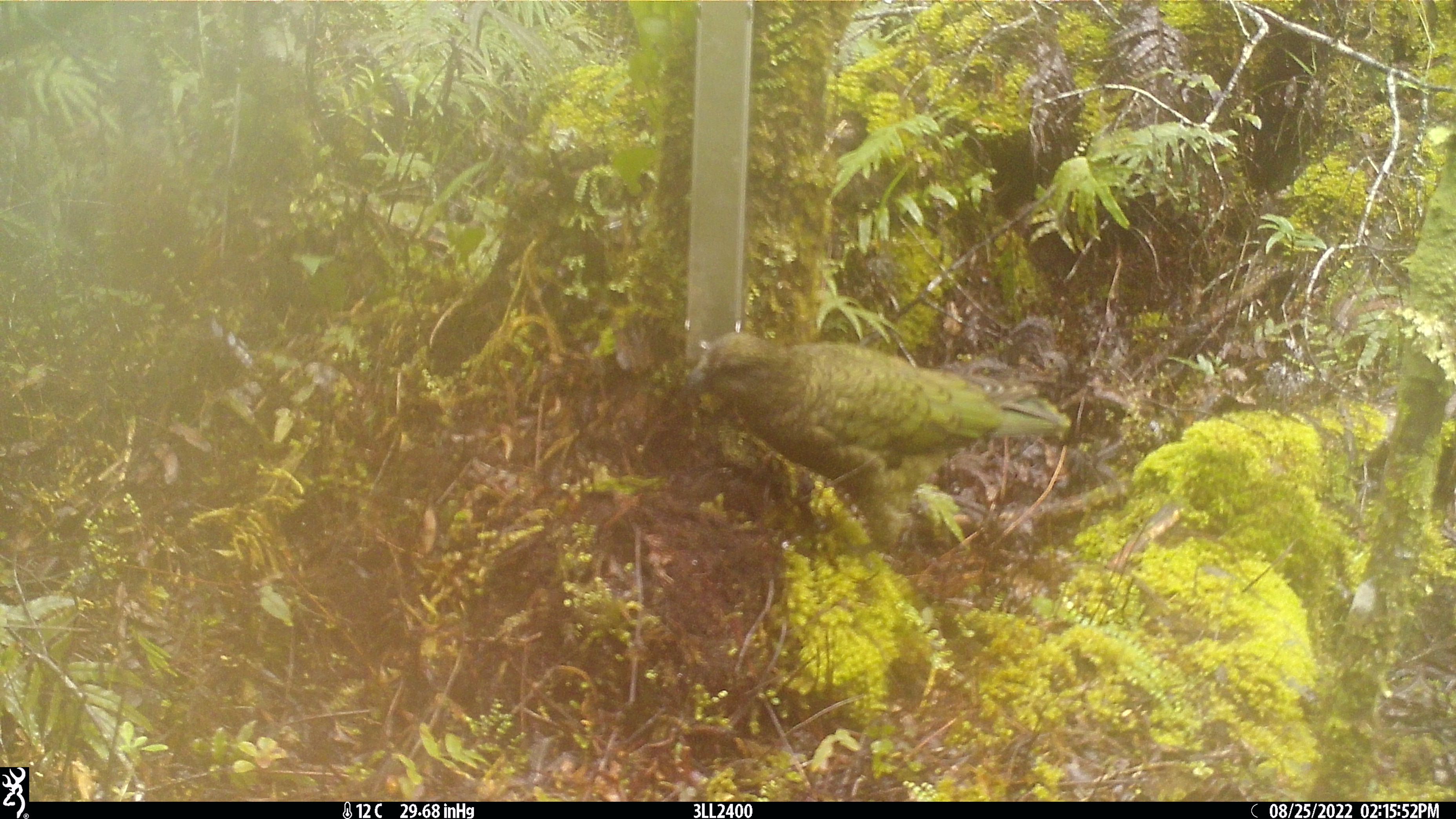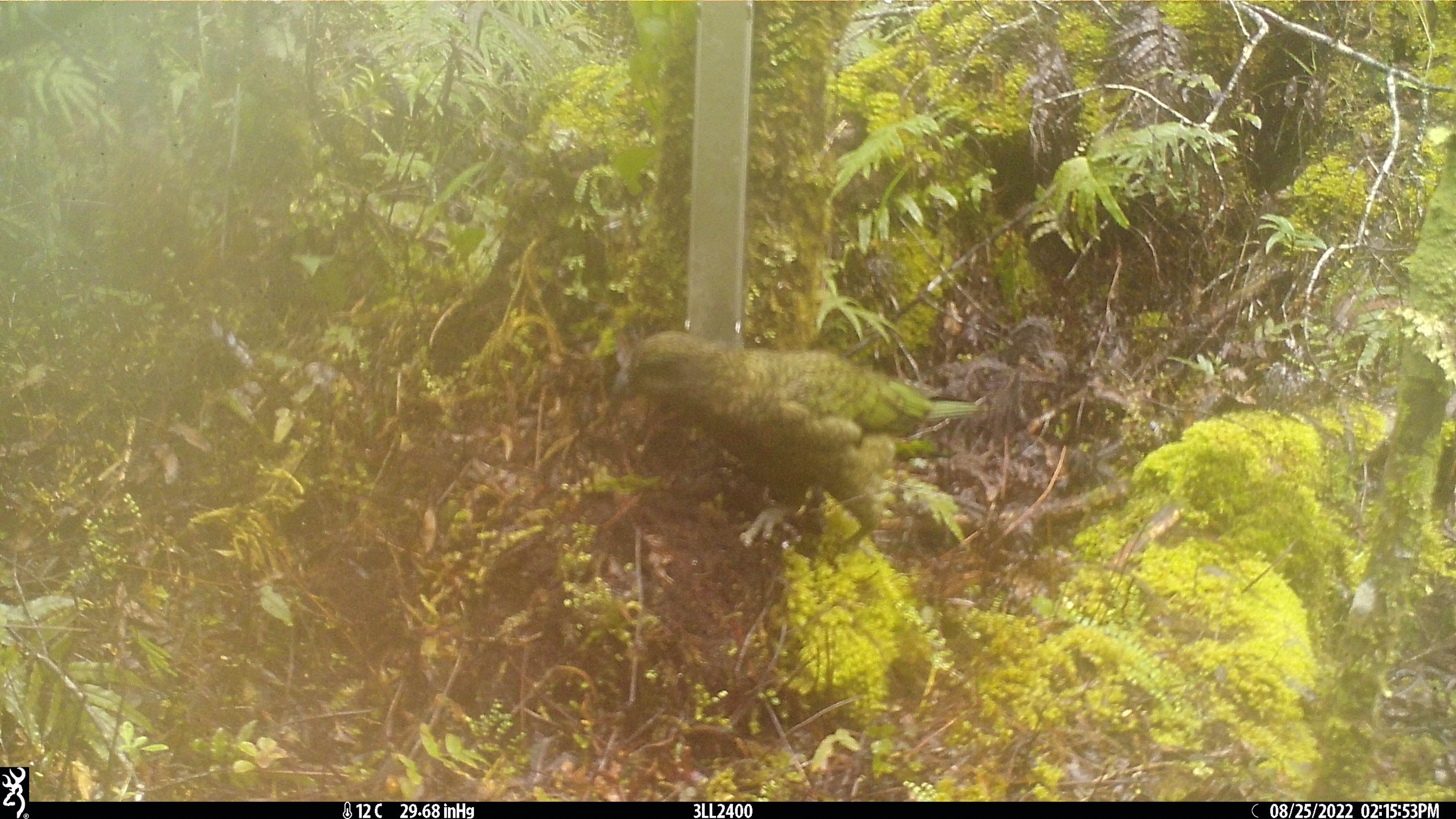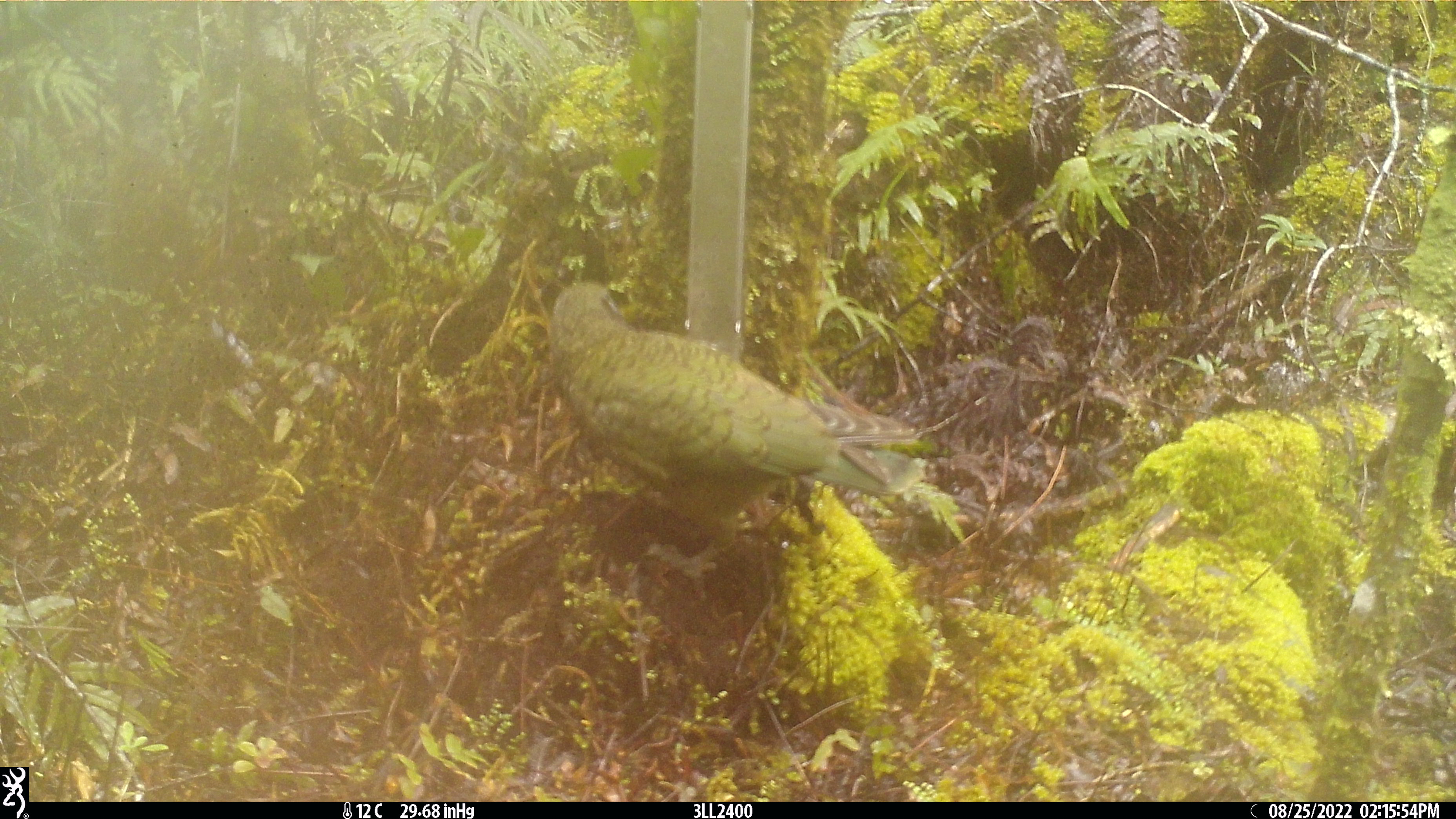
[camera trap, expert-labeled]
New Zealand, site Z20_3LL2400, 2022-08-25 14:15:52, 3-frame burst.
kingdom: Animalia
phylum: Chordata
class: Aves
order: Psittaciformes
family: Strigopidae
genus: Nestor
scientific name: Nestor notabilis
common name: kea